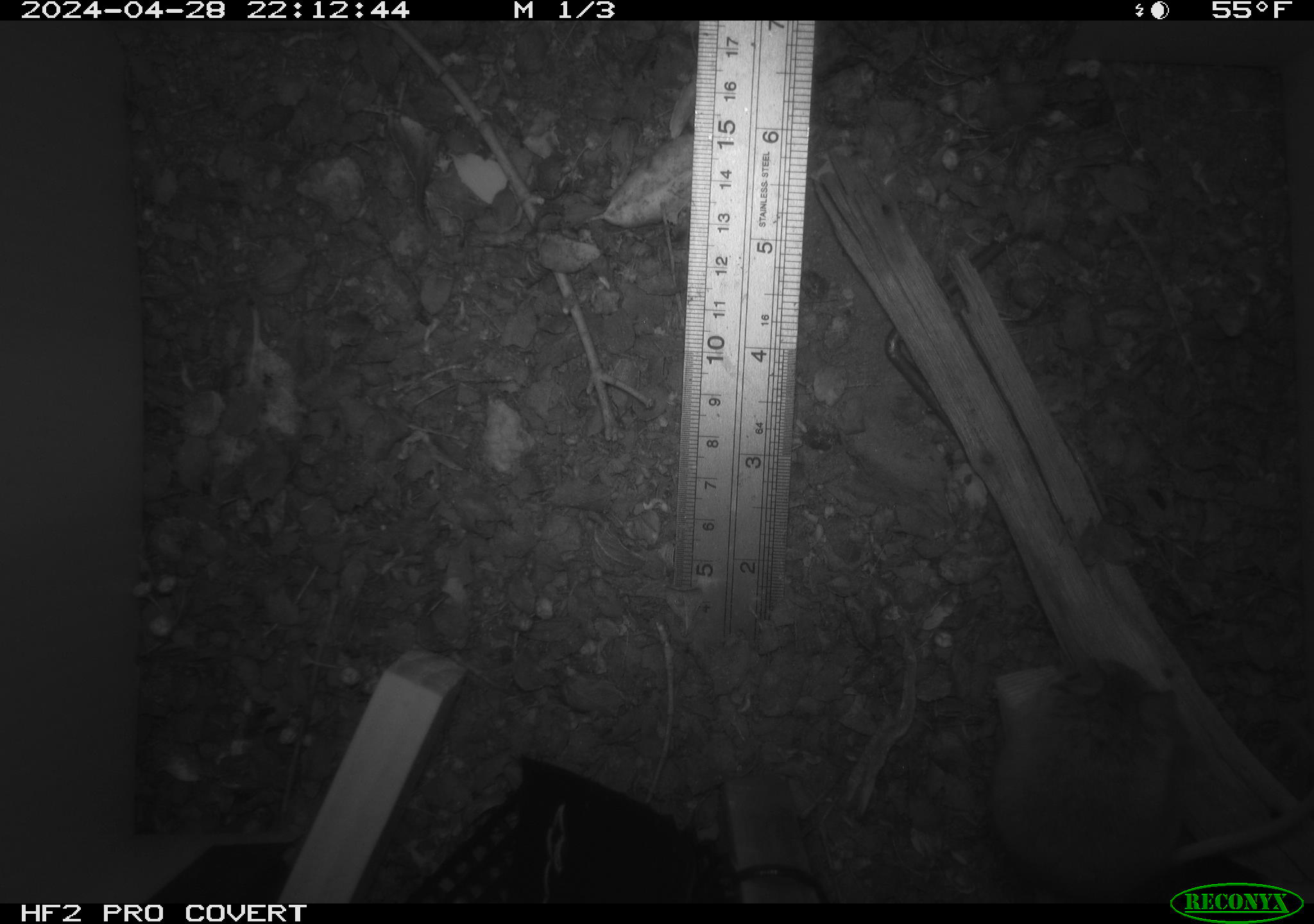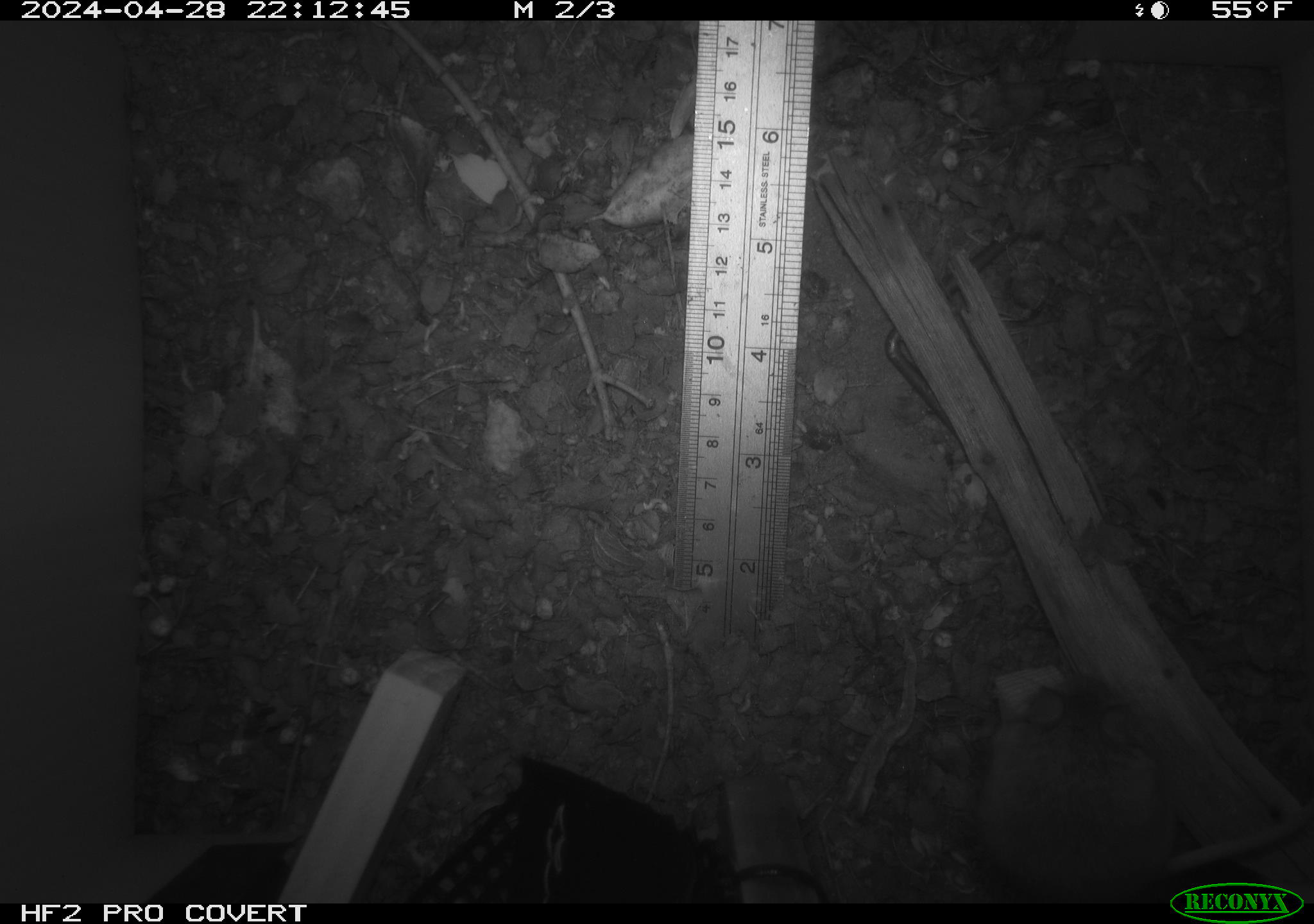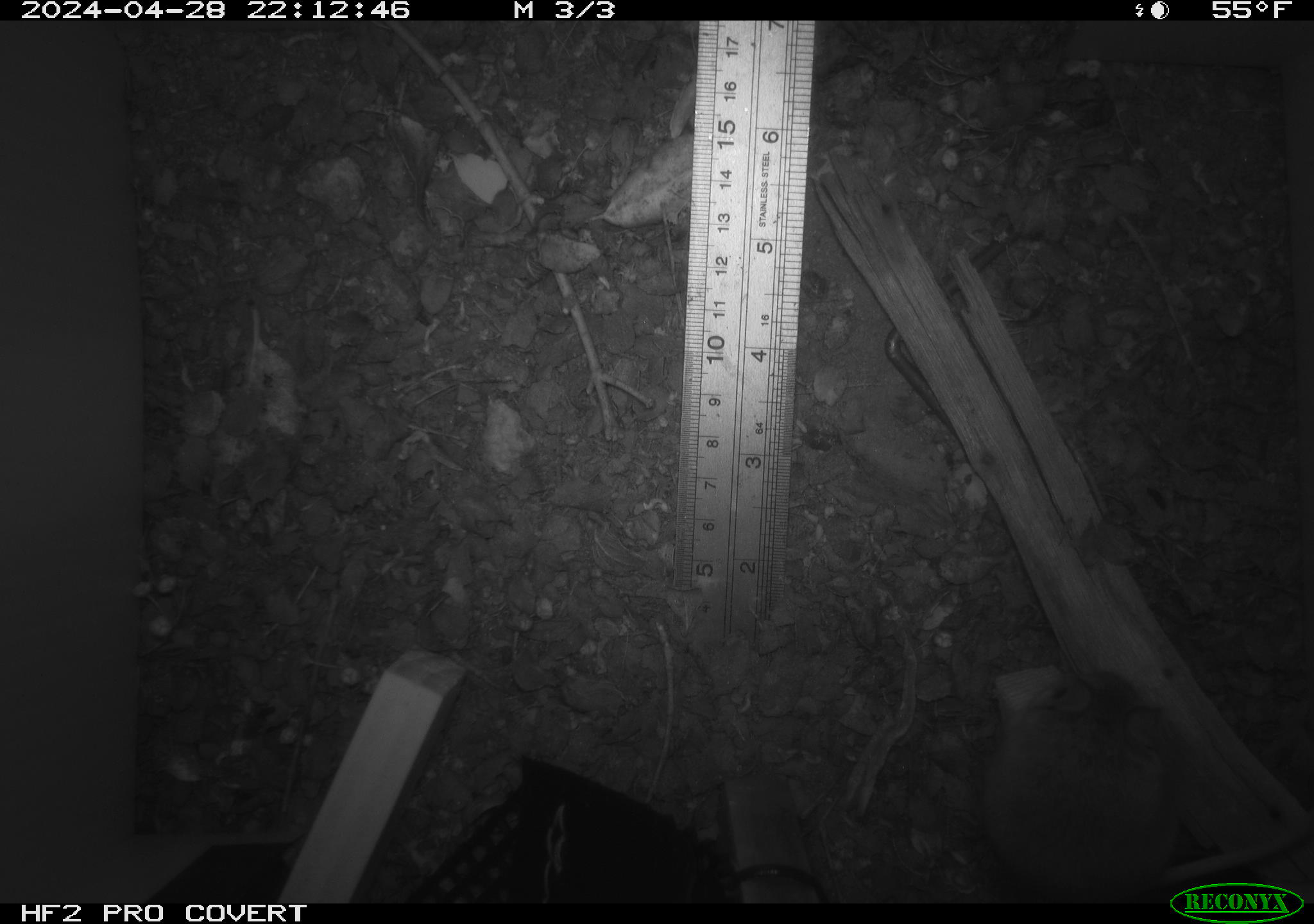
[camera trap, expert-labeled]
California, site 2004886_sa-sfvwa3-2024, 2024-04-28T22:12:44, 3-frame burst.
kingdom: Animalia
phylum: Chordata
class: Mammalia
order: Rodentia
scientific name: Rodentia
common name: mouse species